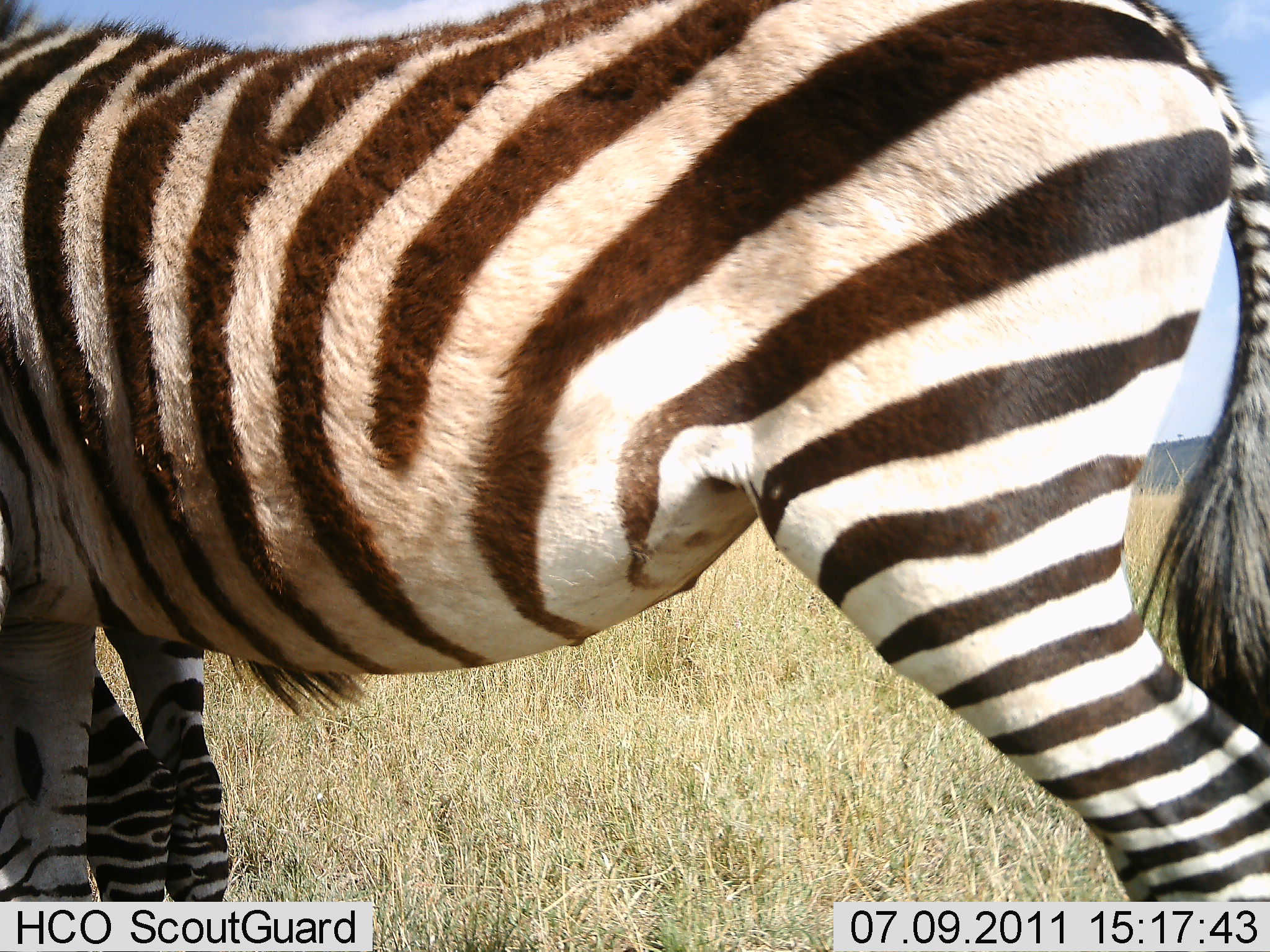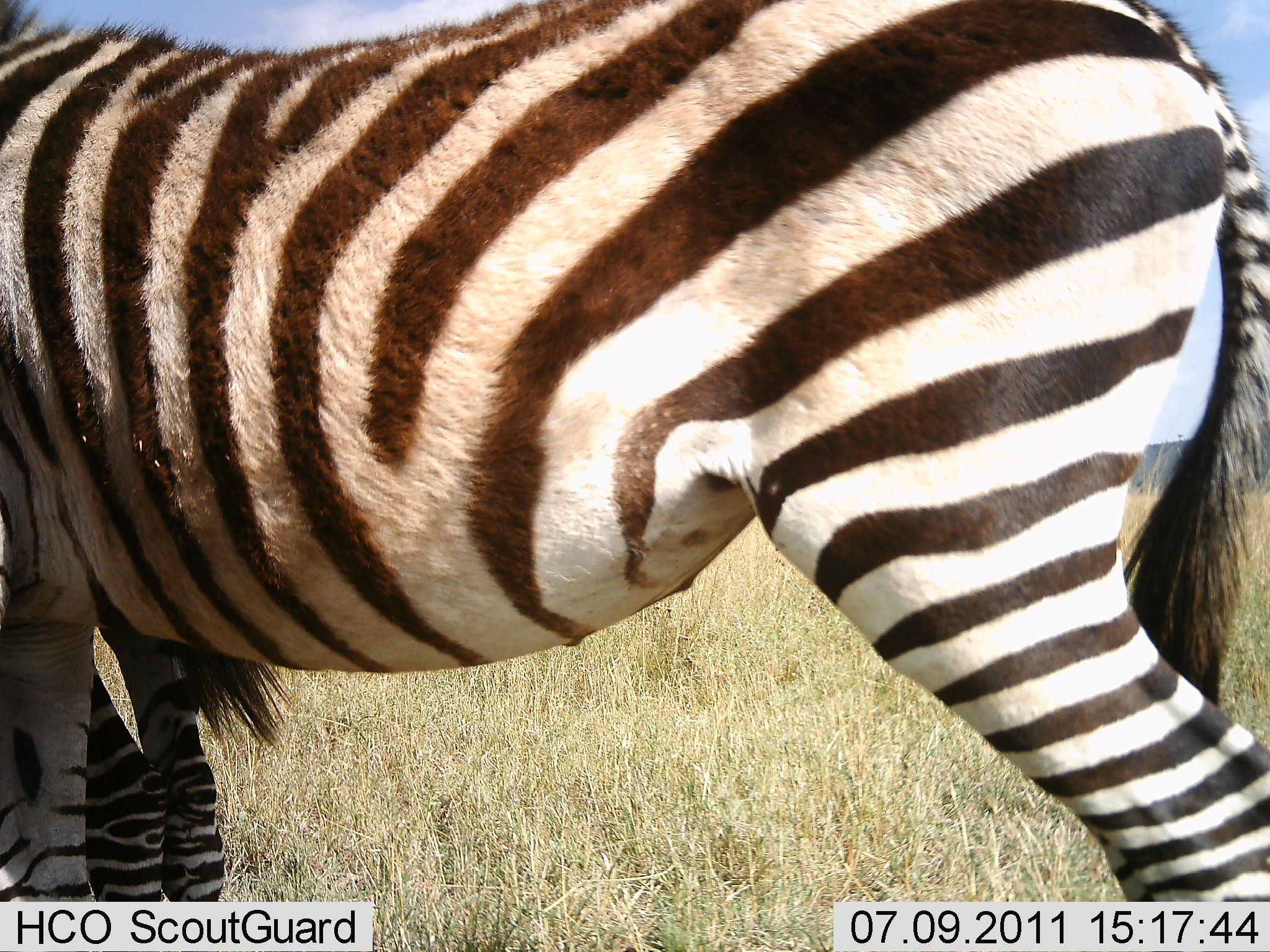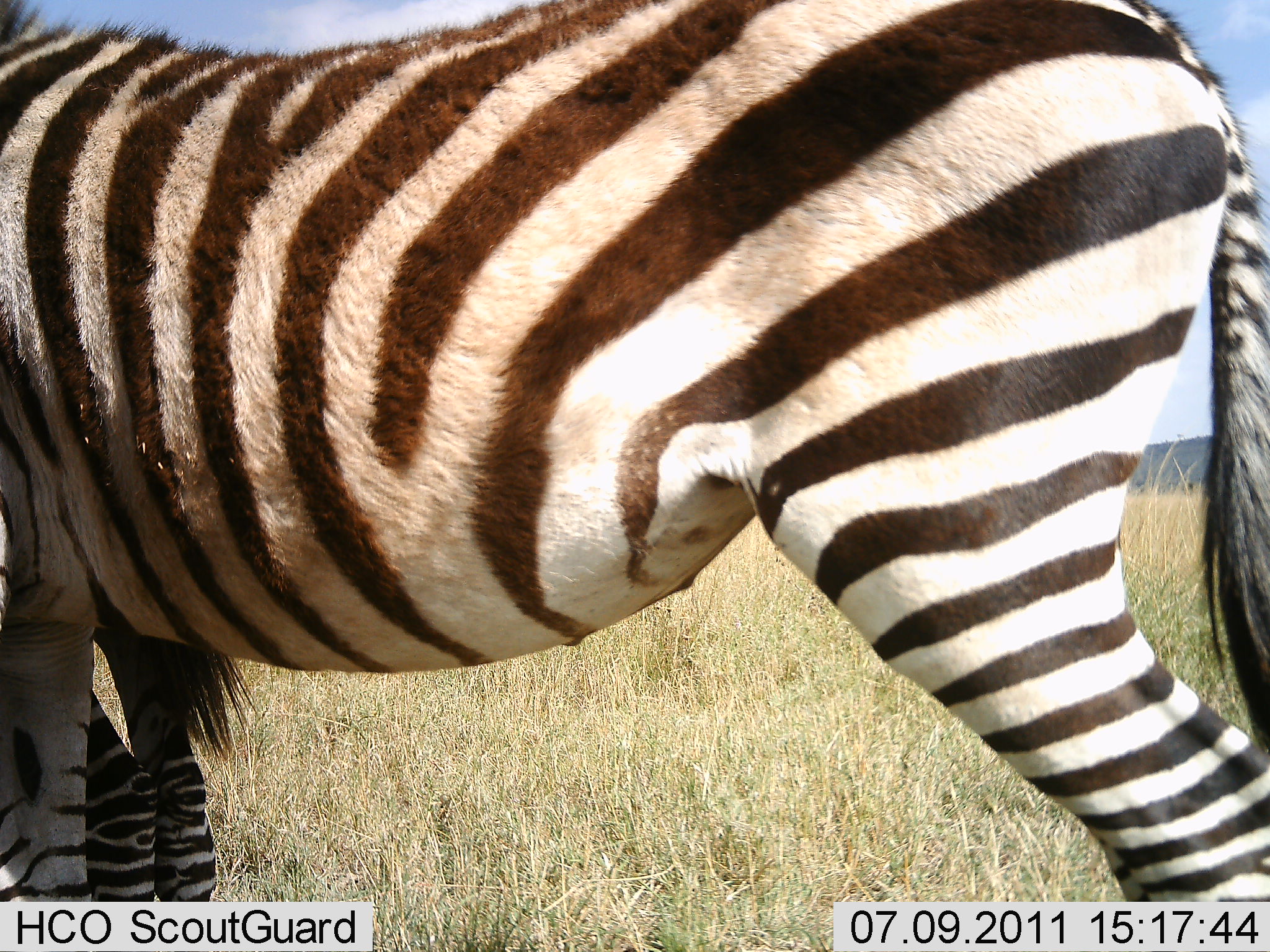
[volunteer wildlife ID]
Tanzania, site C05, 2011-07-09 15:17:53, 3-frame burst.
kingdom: Animalia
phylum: Chordata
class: Mammalia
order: Perissodactyla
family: Equidae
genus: Equus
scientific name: Equus quagga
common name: plains zebra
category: zebra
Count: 2.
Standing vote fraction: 87%.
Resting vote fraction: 0%.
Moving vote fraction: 7%.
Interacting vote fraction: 13%.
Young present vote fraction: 7%.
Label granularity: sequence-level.